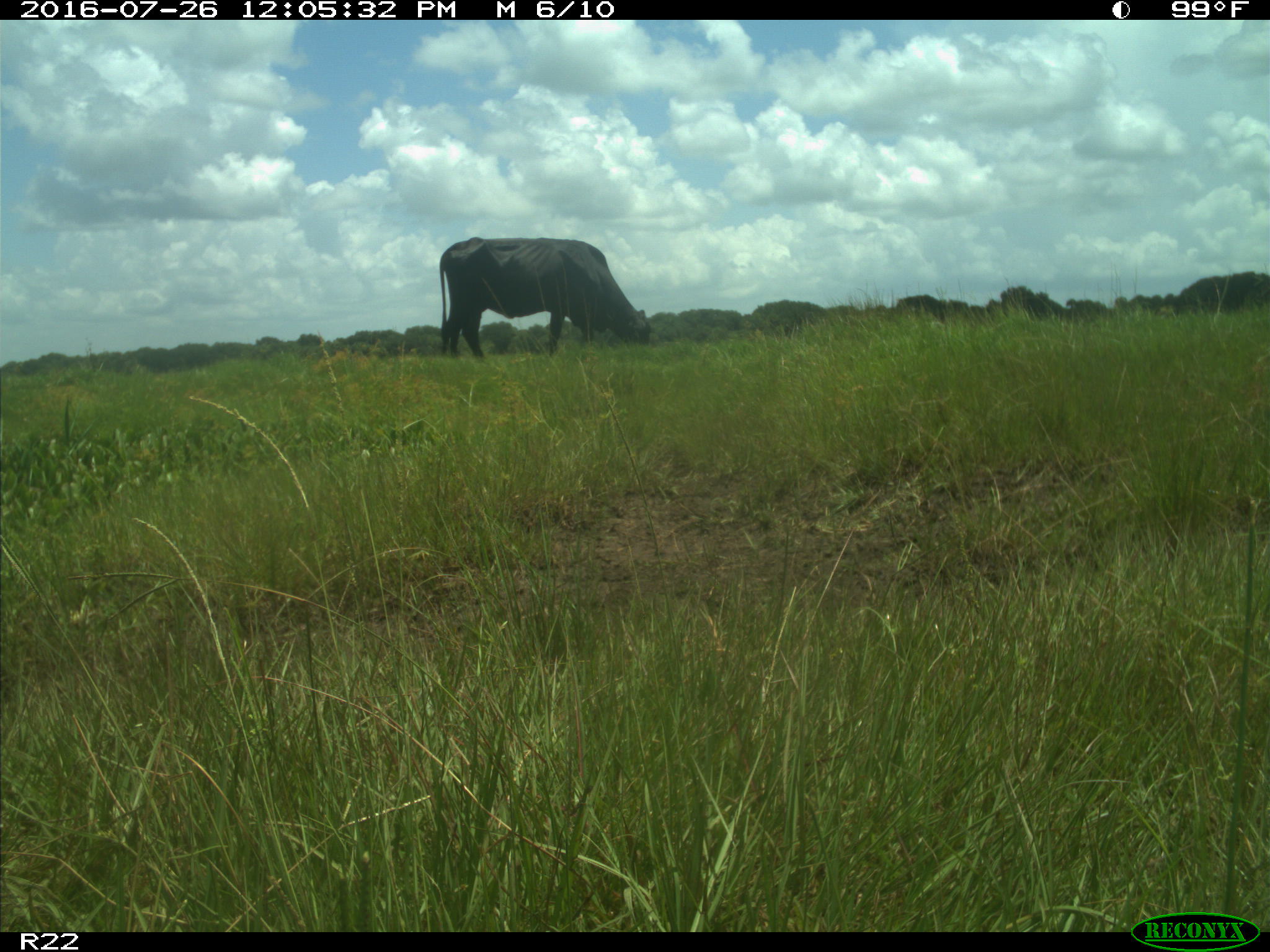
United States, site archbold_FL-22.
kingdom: Animalia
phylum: Chordata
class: Mammalia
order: Artiodactyla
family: Bovidae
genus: Bos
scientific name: Bos taurus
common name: domestic cow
Bos taurus (domestic cow).